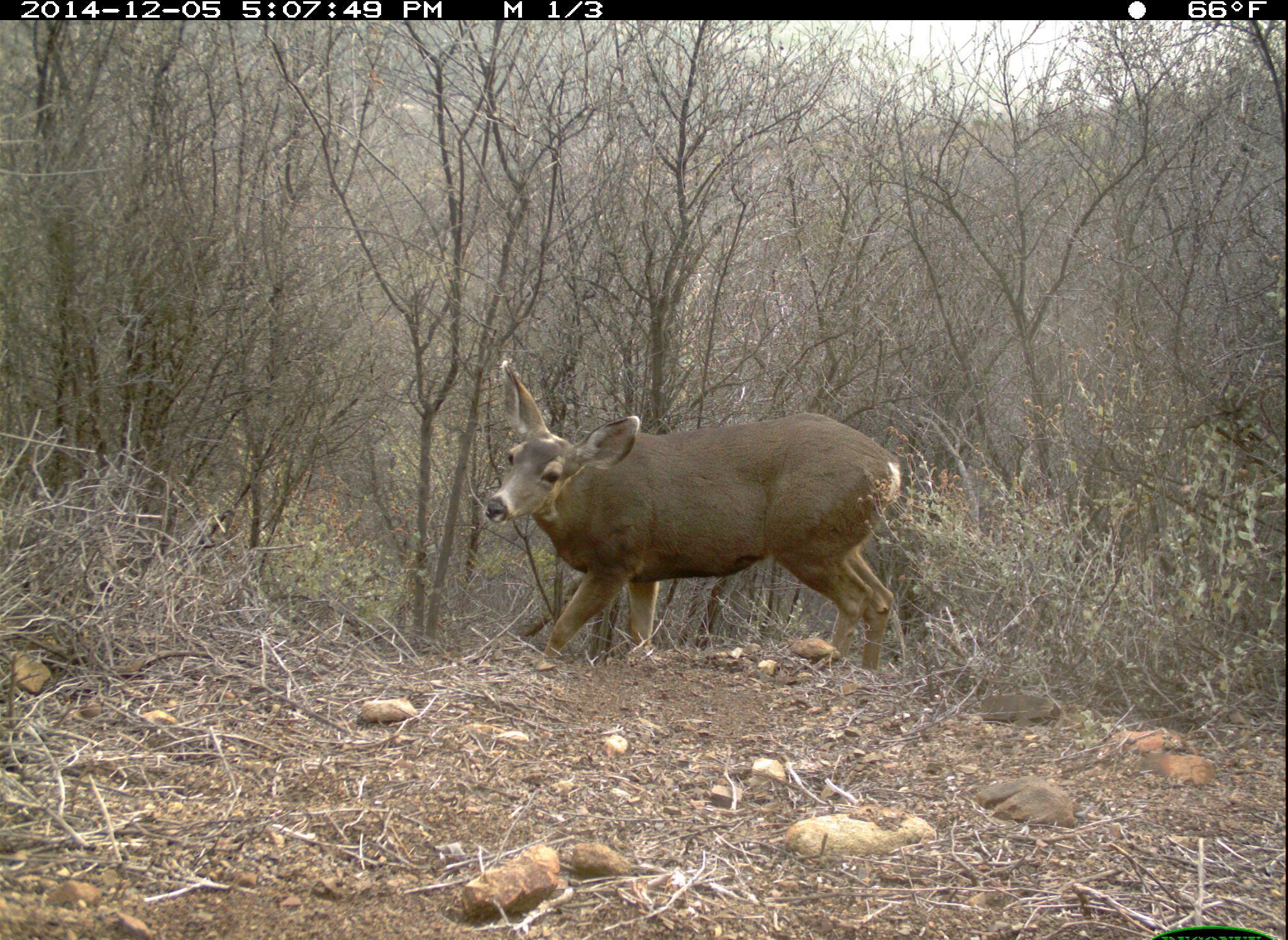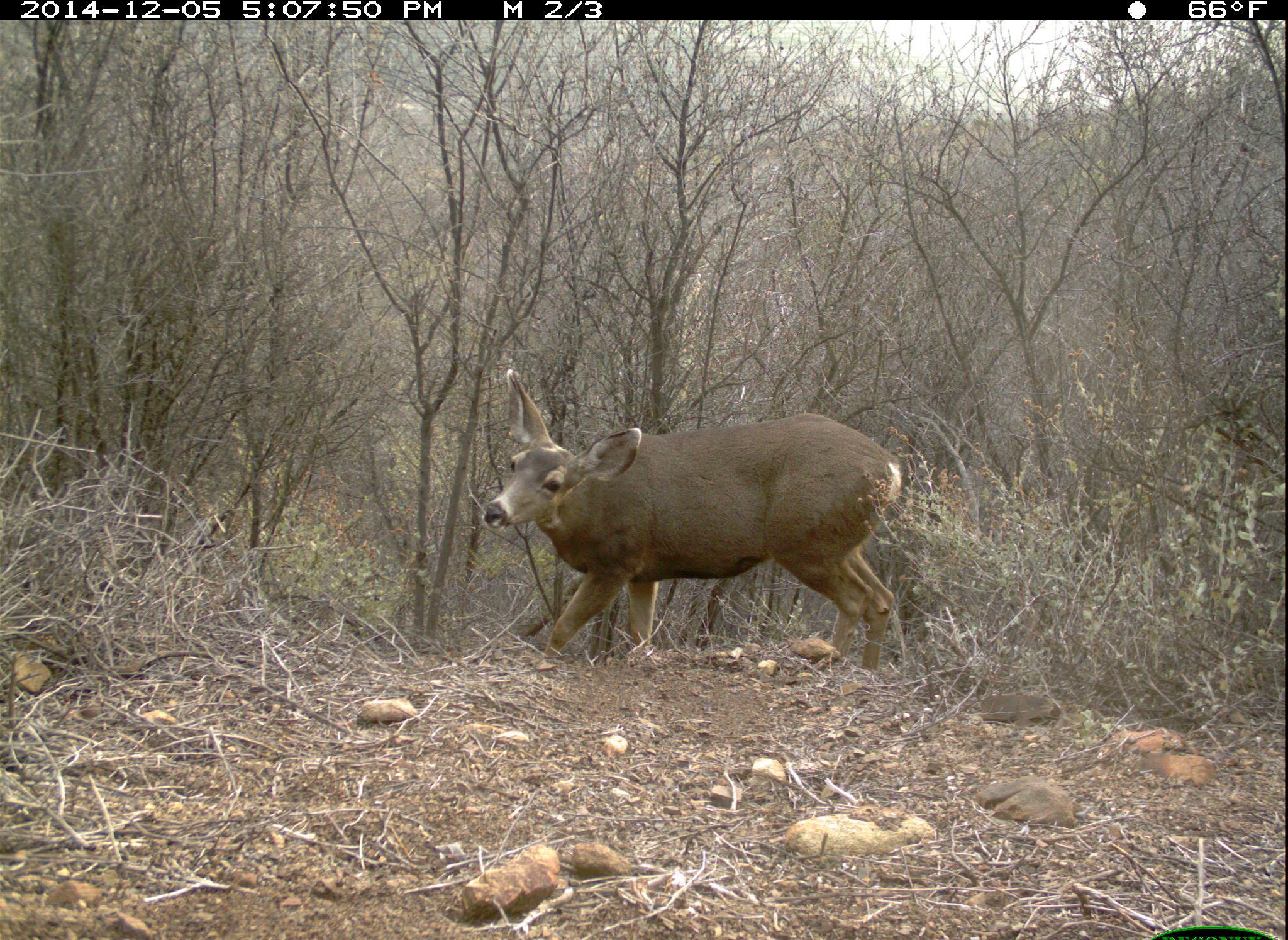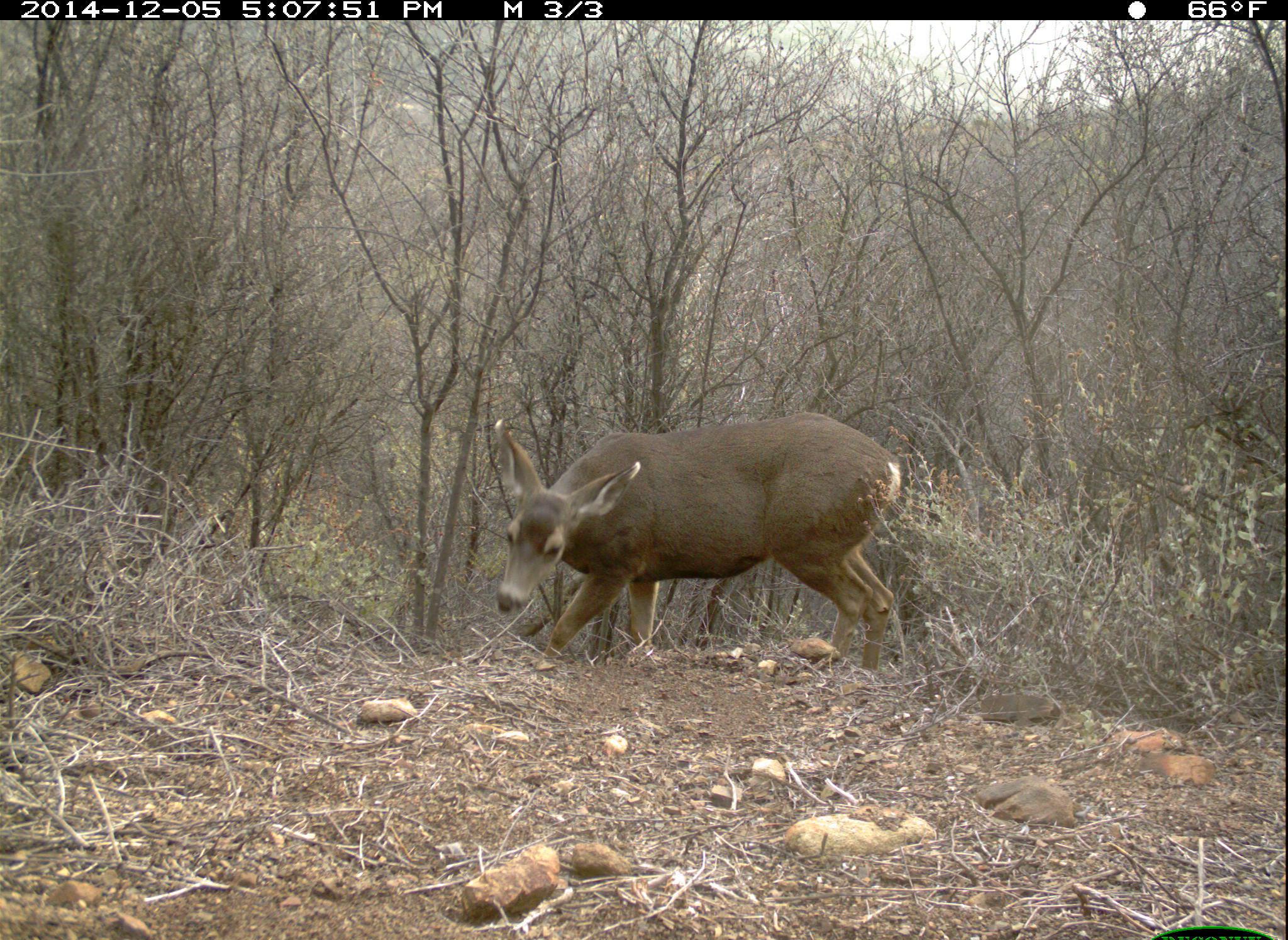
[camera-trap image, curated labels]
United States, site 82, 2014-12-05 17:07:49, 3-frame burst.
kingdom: Animalia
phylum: Chordata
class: Mammalia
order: Artiodactyla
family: Cervidae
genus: Odocoileus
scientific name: Odocoileus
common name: deer